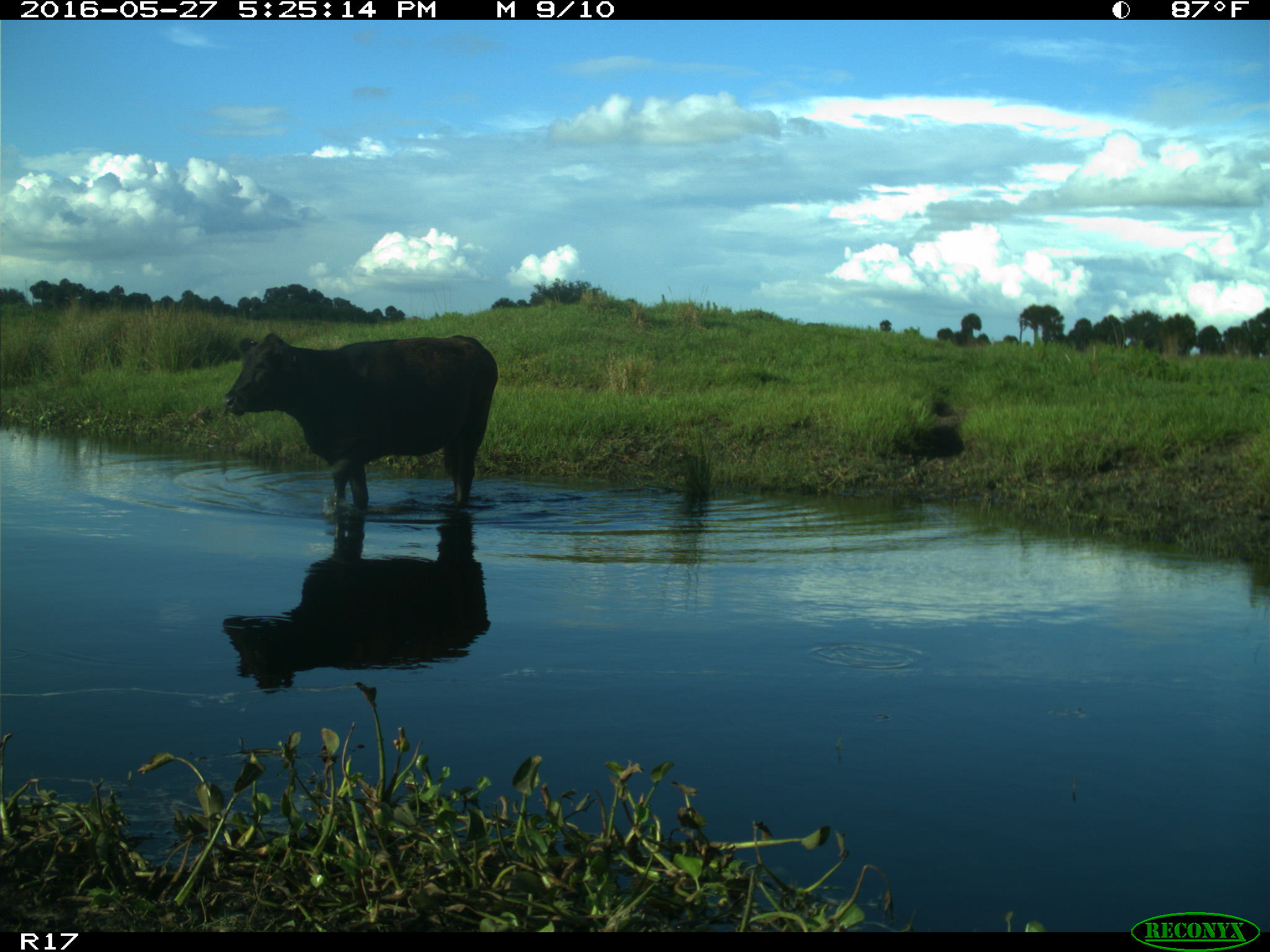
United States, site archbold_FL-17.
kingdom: Animalia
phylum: Chordata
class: Mammalia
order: Artiodactyla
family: Bovidae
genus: Bos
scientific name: Bos taurus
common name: domestic cow